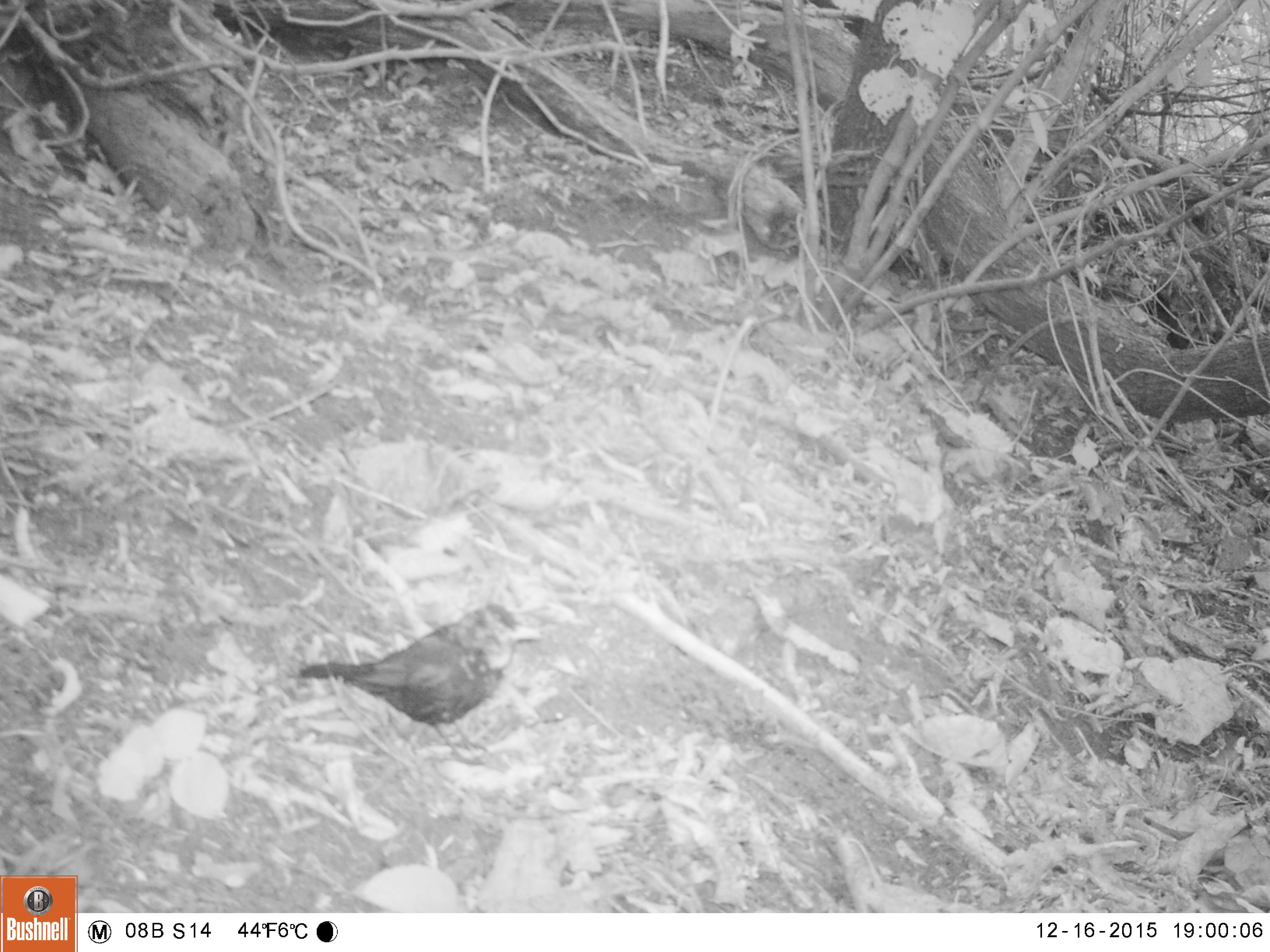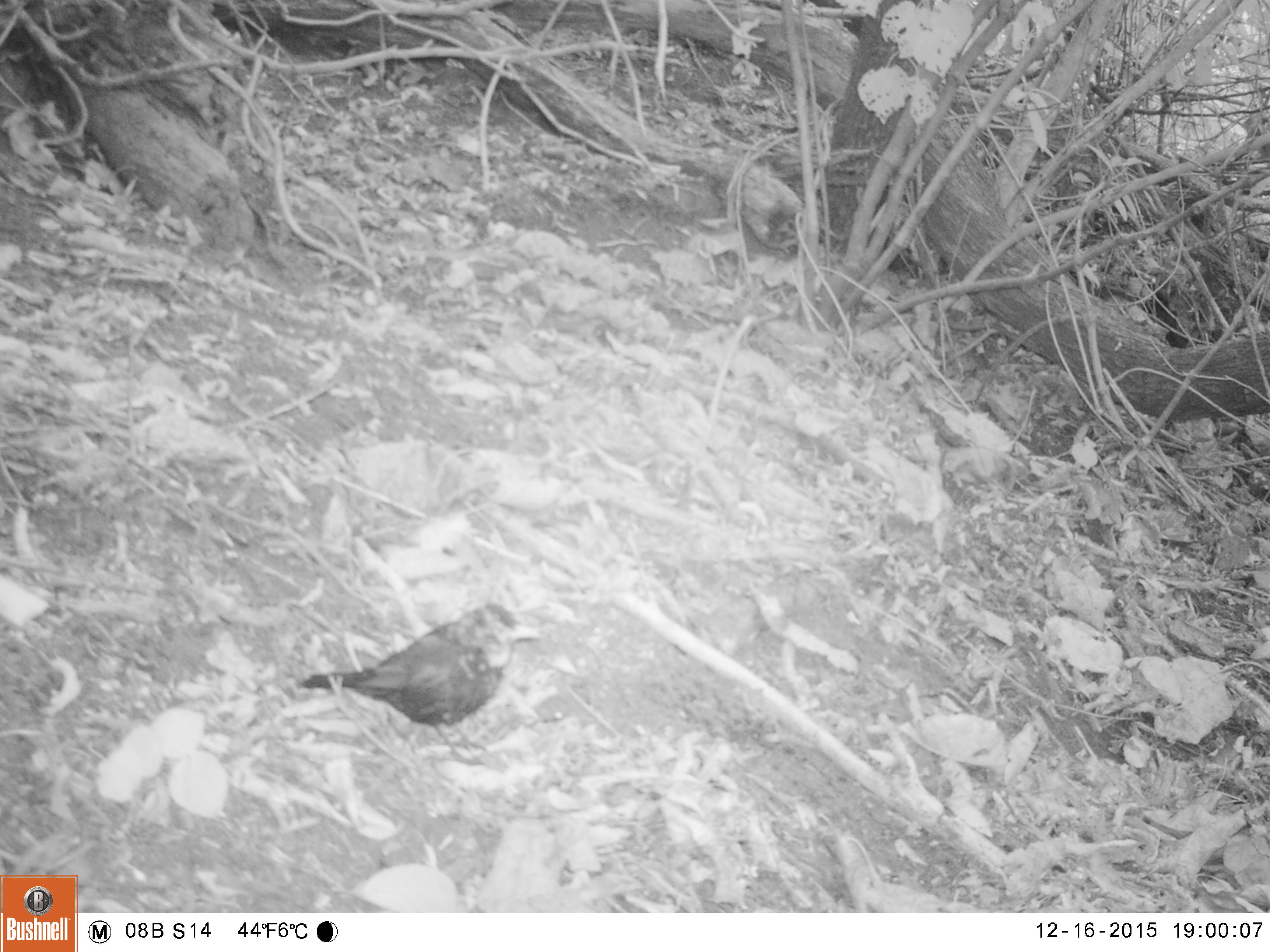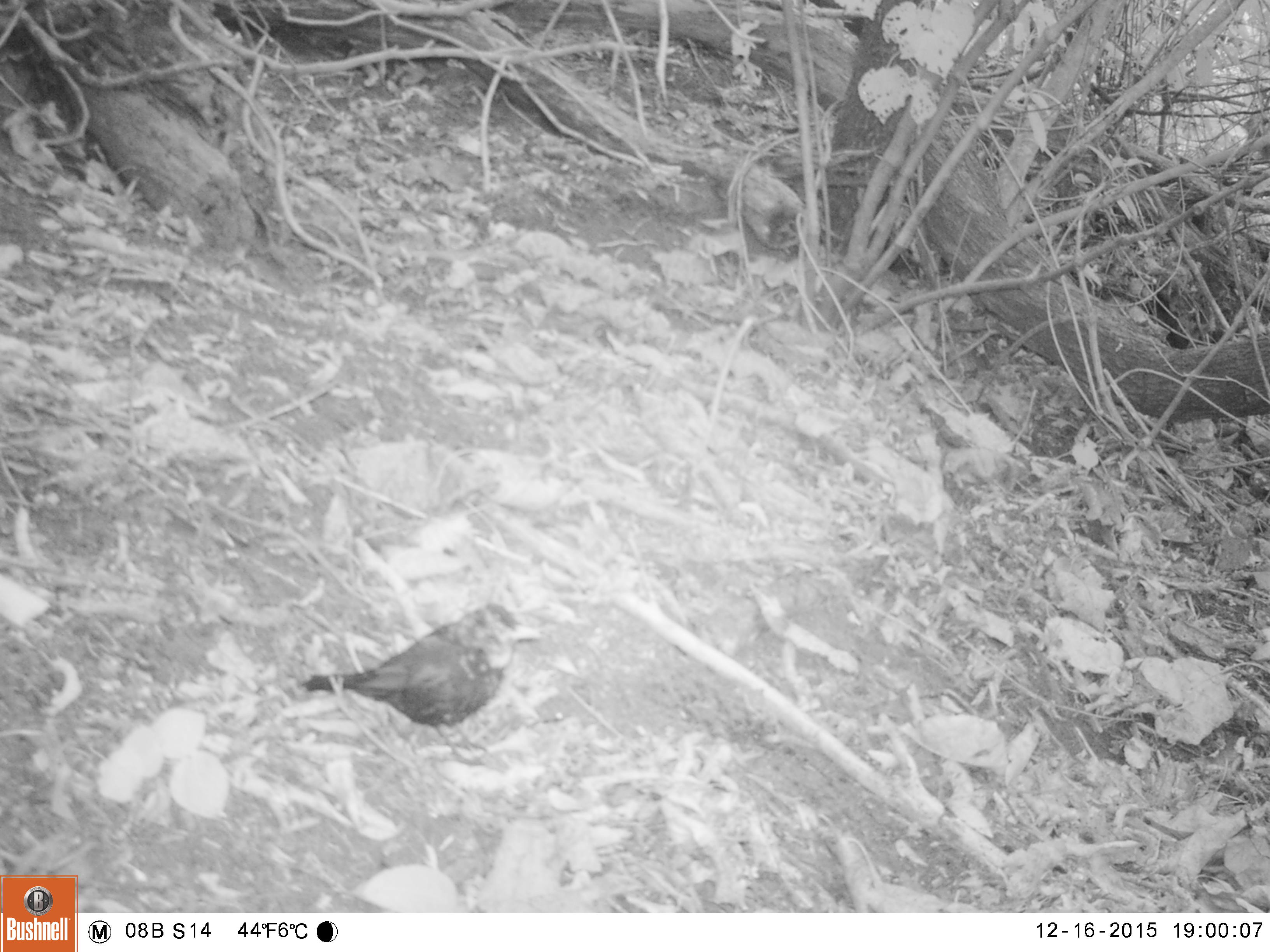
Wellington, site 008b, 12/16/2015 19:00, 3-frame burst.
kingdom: Animalia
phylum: Chordata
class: Aves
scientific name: Aves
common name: bird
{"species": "bird (Aves)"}